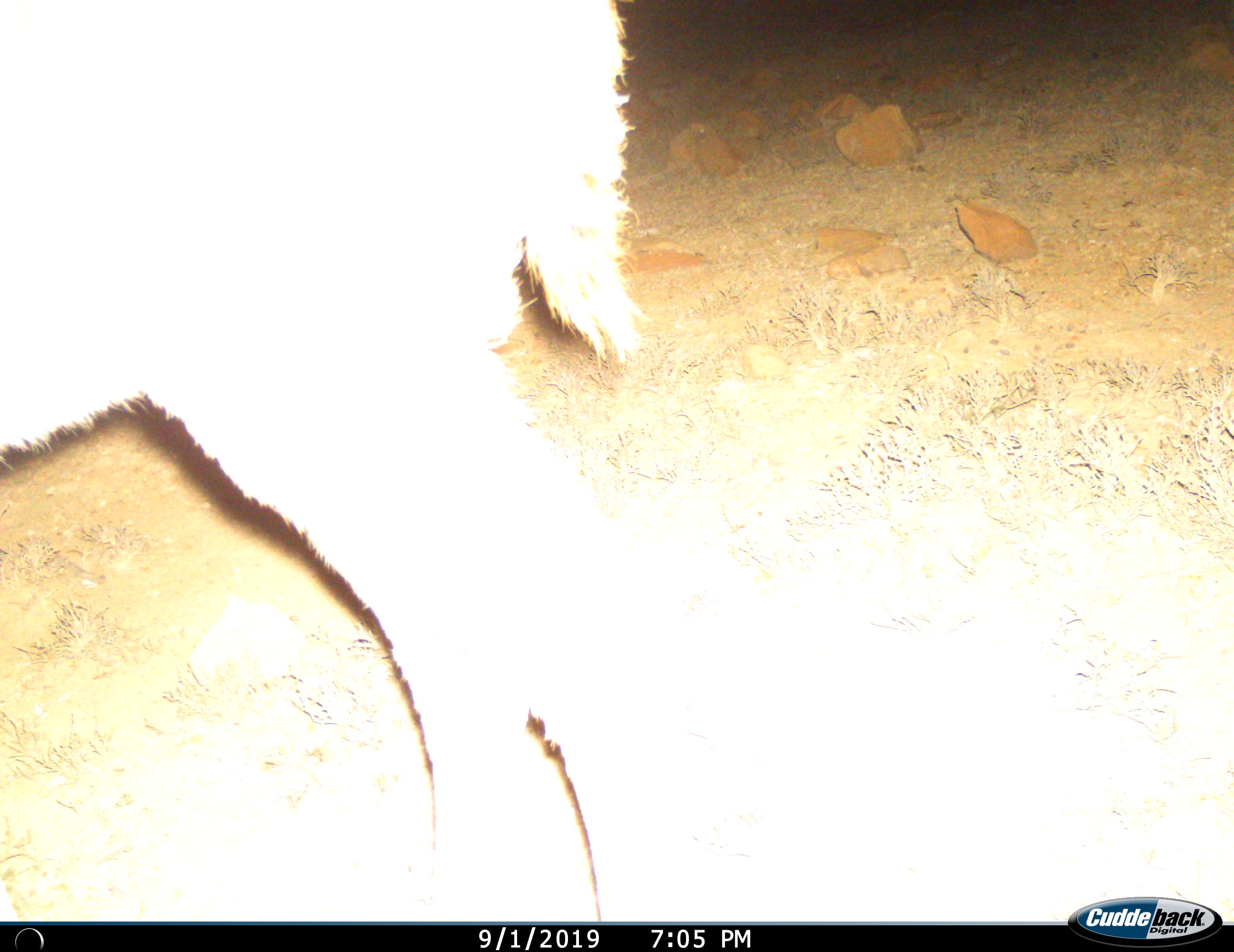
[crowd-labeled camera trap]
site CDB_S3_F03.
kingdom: Animalia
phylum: Chordata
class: Mammalia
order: Artiodactyla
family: Bovidae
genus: Raphicerus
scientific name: Raphicerus campestris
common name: steenbok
Steenbok (Raphicerus campestris), count 1. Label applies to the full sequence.